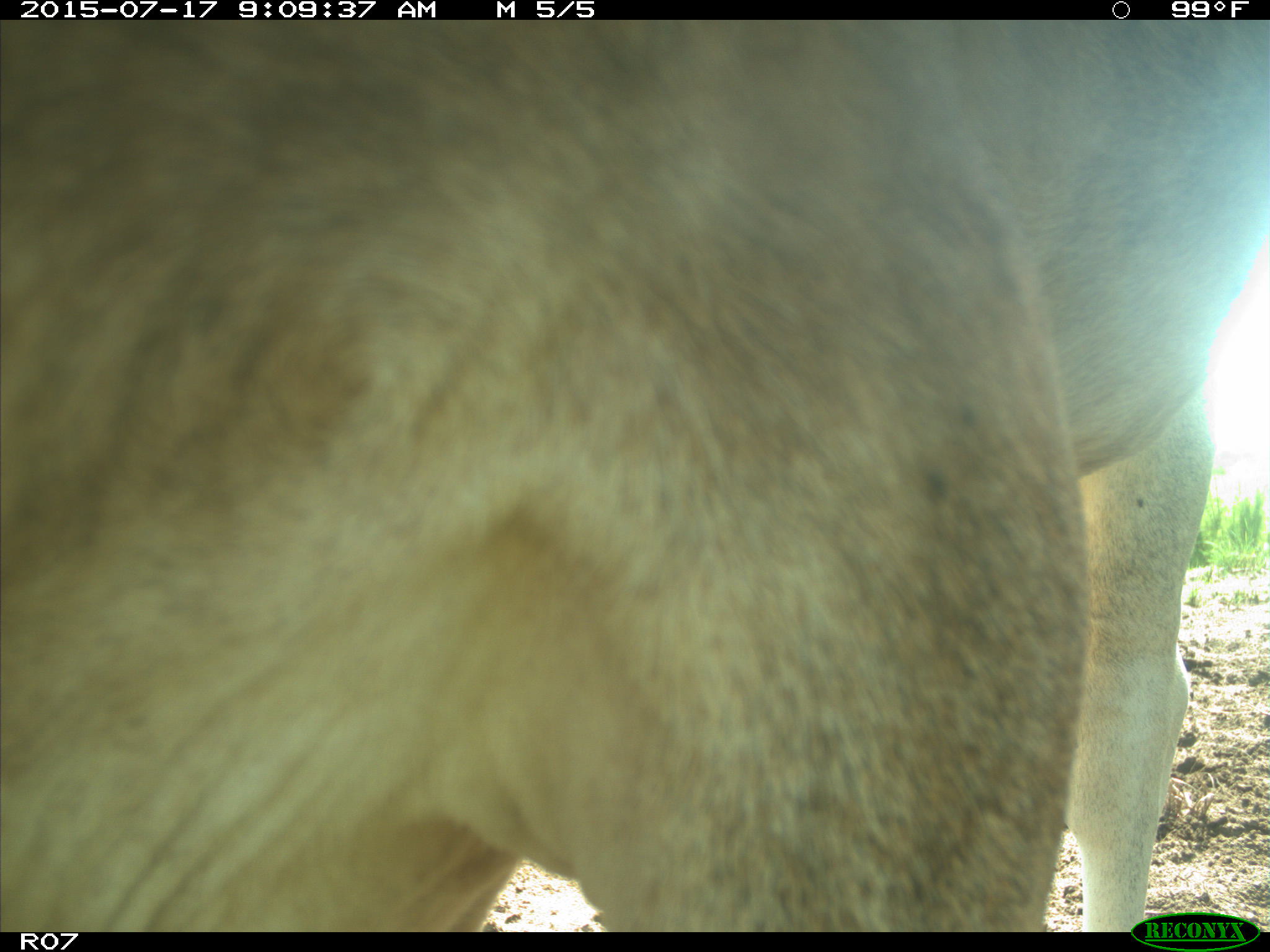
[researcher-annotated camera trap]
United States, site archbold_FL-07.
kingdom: Animalia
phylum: Chordata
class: Mammalia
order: Artiodactyla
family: Bovidae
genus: Bos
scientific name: Bos taurus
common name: domestic cow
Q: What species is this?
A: Bos taurus (domestic cow).